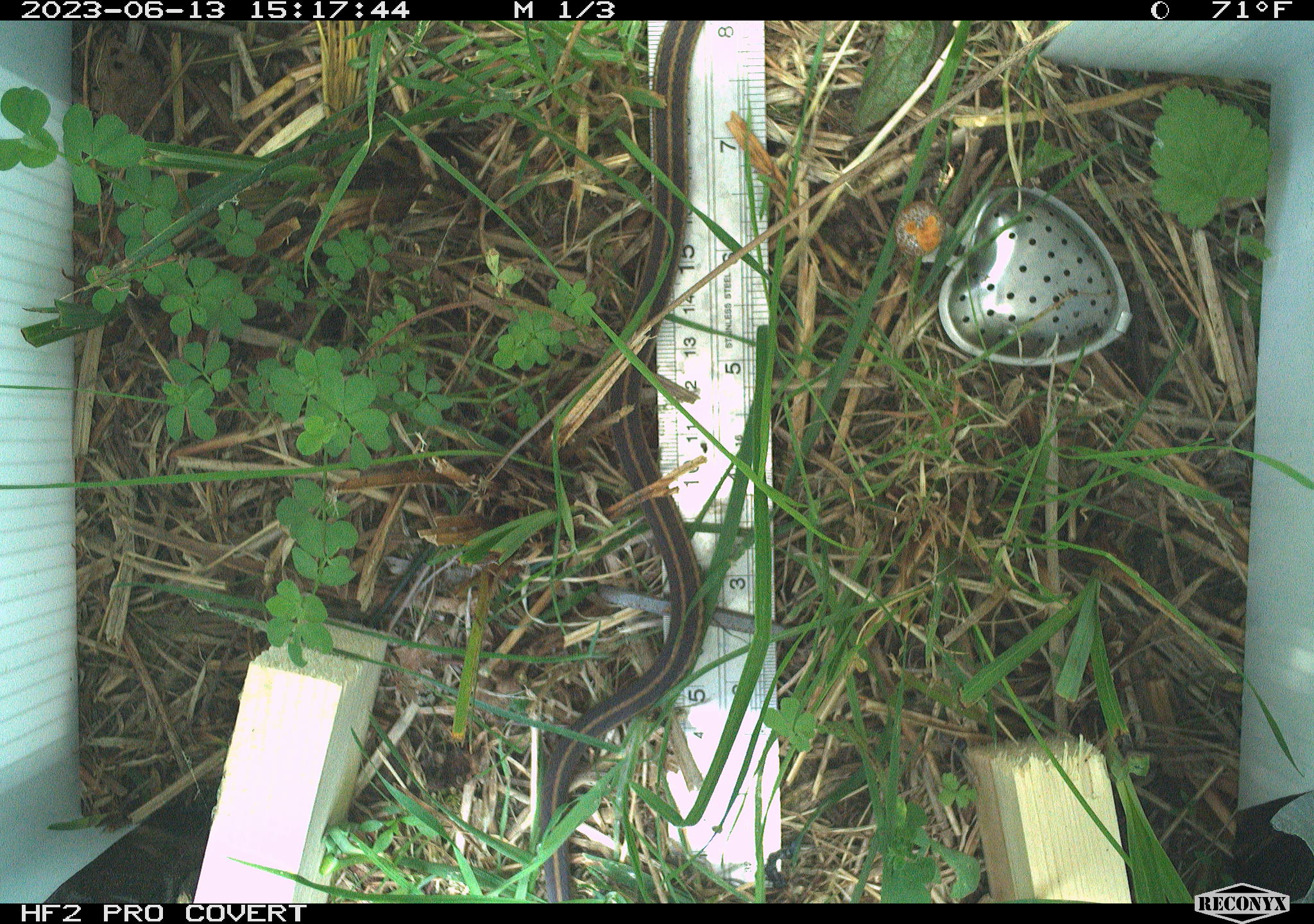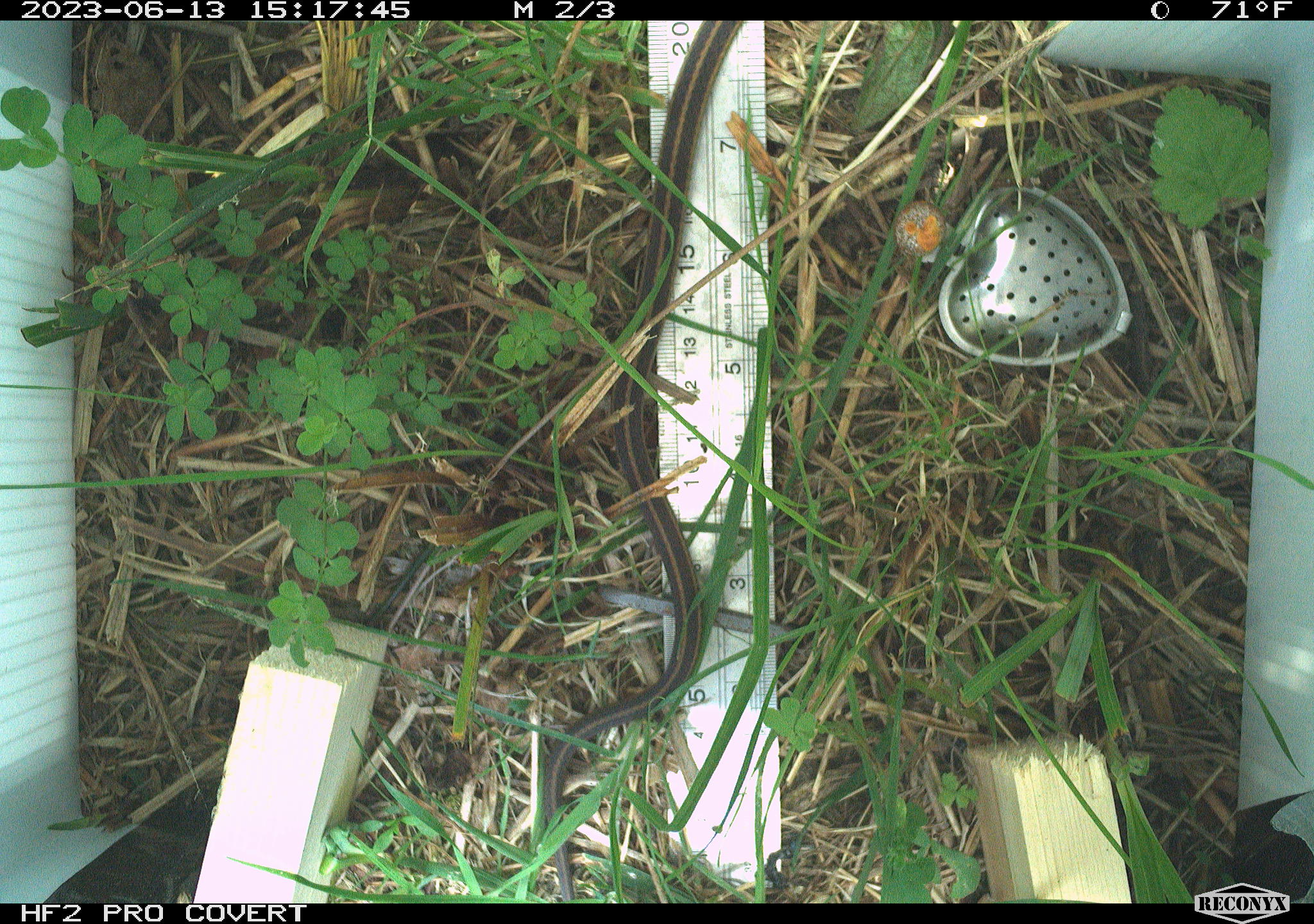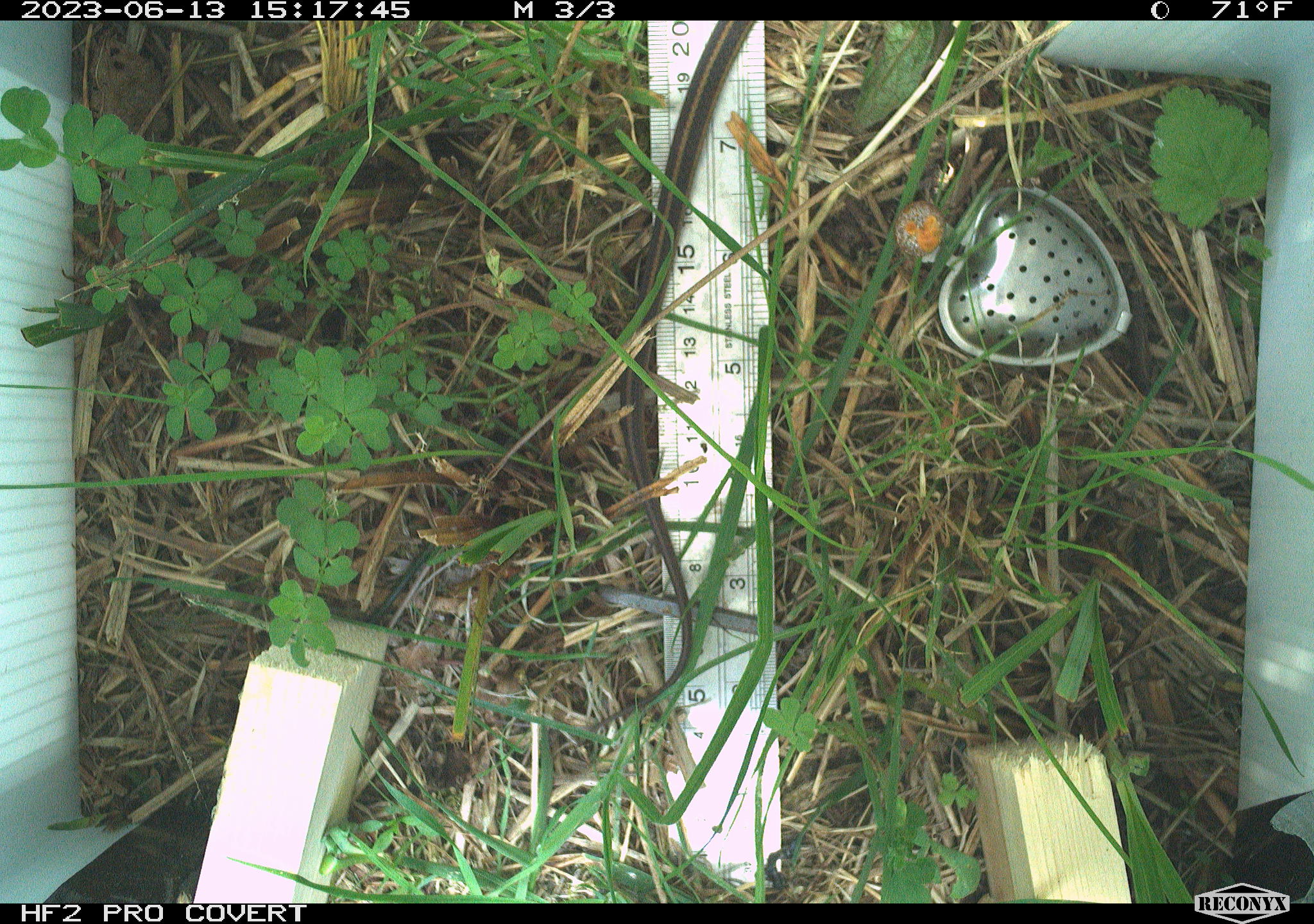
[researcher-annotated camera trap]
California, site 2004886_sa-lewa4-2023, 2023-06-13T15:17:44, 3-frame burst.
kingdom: Animalia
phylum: Chordata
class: Reptilia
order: Squamata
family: Colubridae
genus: Thamnophis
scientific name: Thamnophis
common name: american gartersnakes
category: thamnophis species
Thamnophis species (american gartersnakes) (Thamnophis).